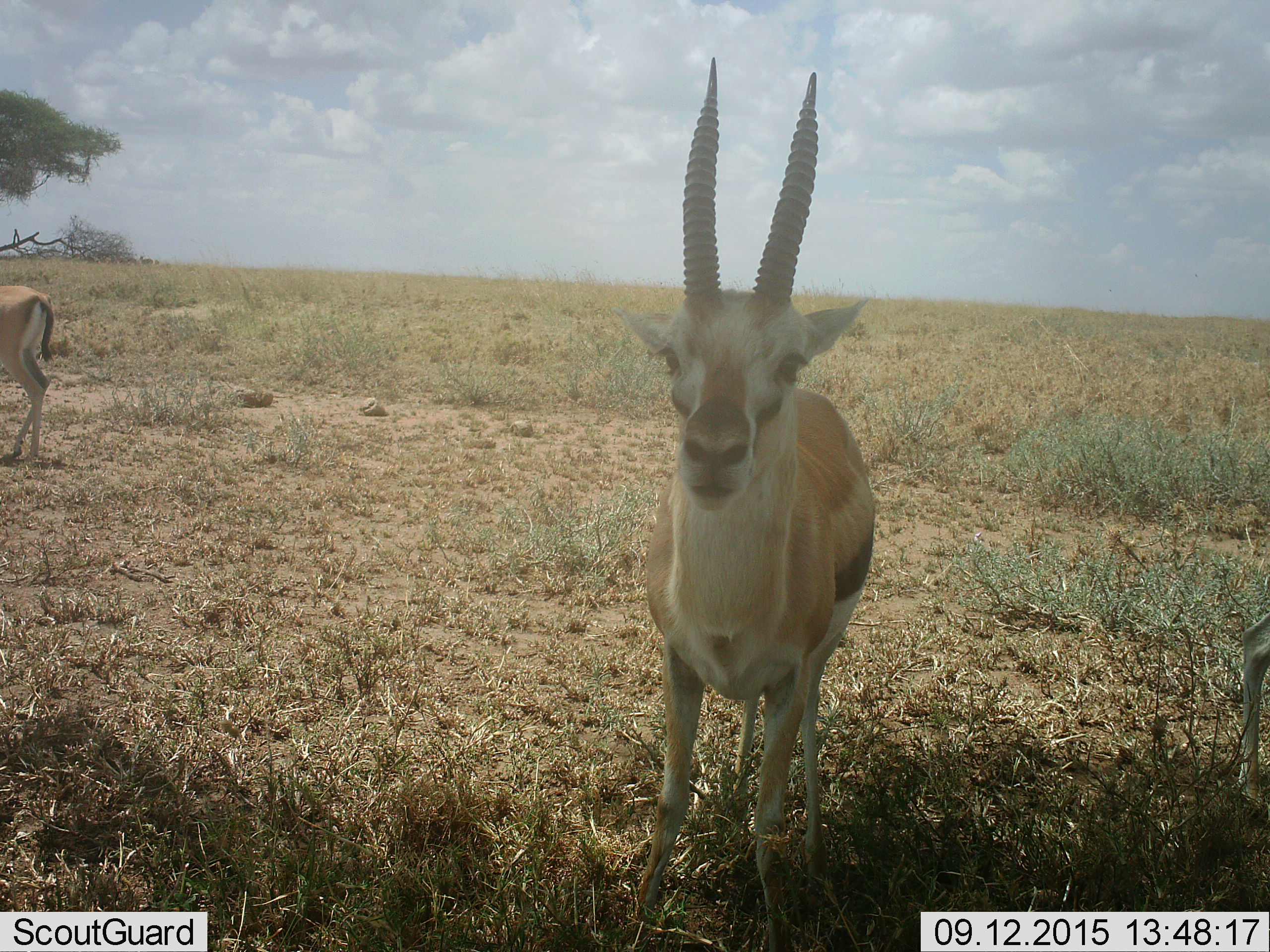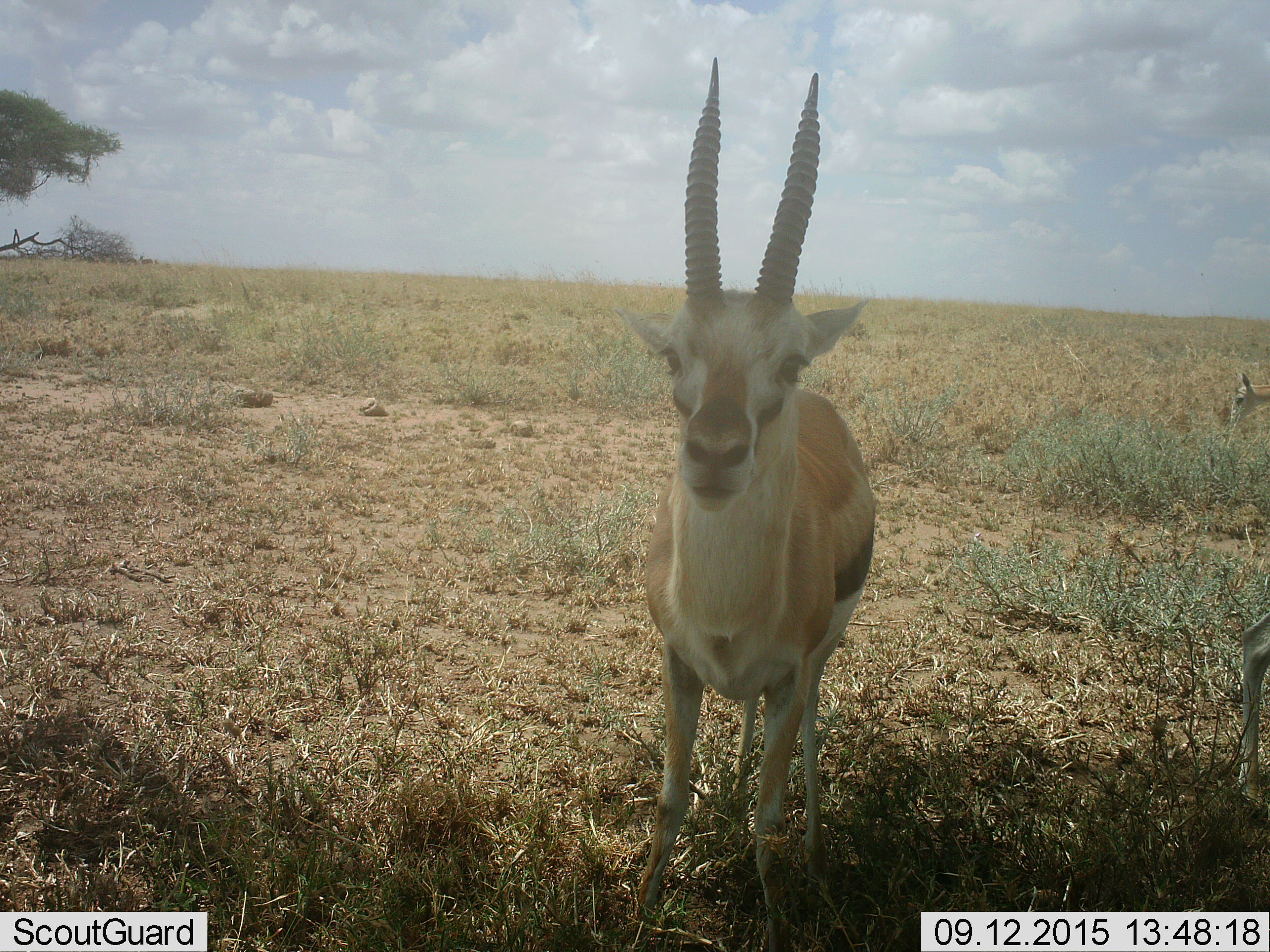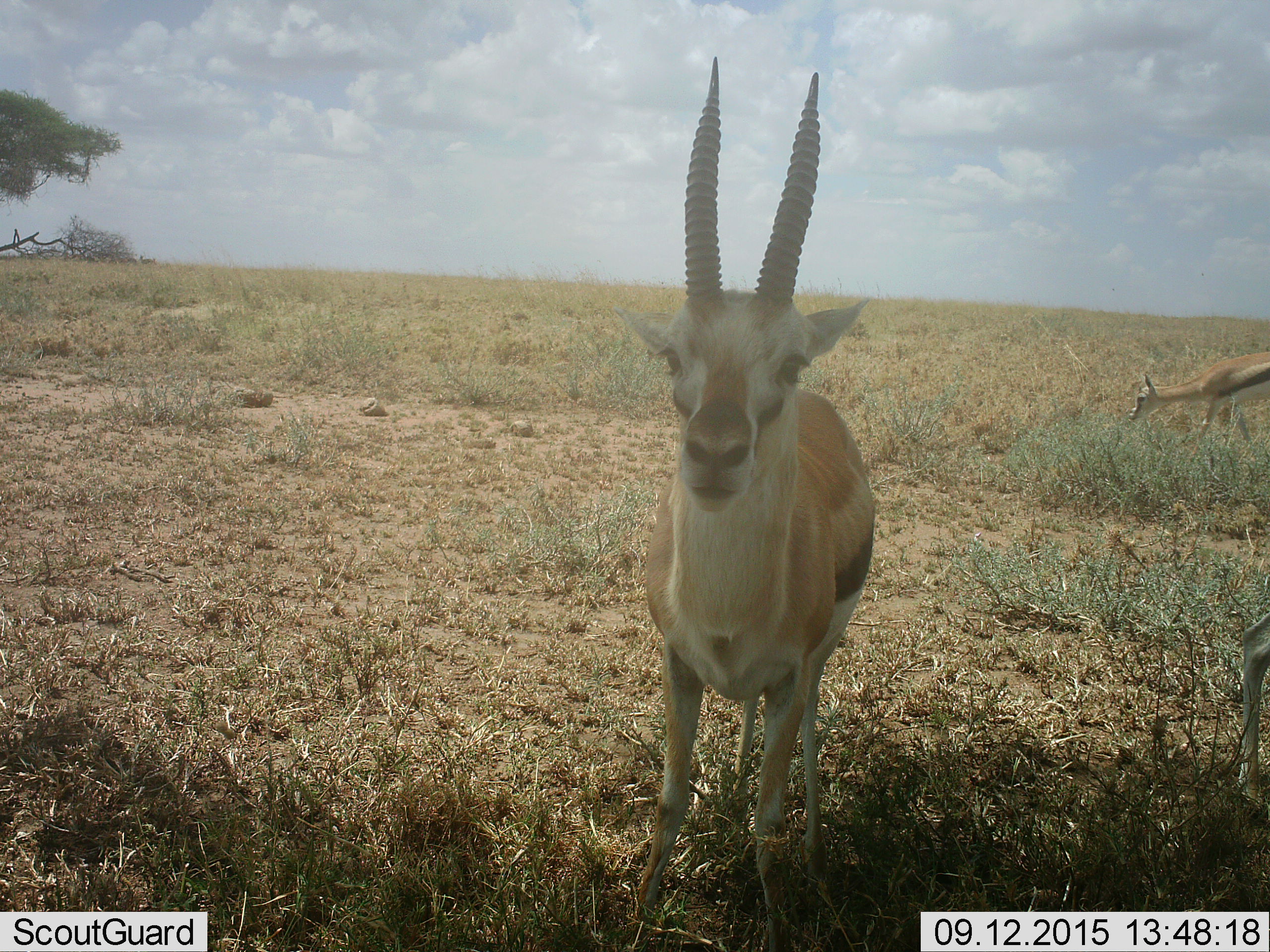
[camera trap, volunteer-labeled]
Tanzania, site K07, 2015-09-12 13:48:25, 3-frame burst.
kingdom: Animalia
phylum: Chordata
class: Mammalia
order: Artiodactyla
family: Bovidae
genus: Eudorcas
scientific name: Eudorcas thomsonii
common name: thomson's gazelle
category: gazellethomsons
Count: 3.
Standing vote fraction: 88%.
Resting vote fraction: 0%.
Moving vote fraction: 100%.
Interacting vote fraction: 0%.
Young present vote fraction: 0%.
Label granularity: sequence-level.